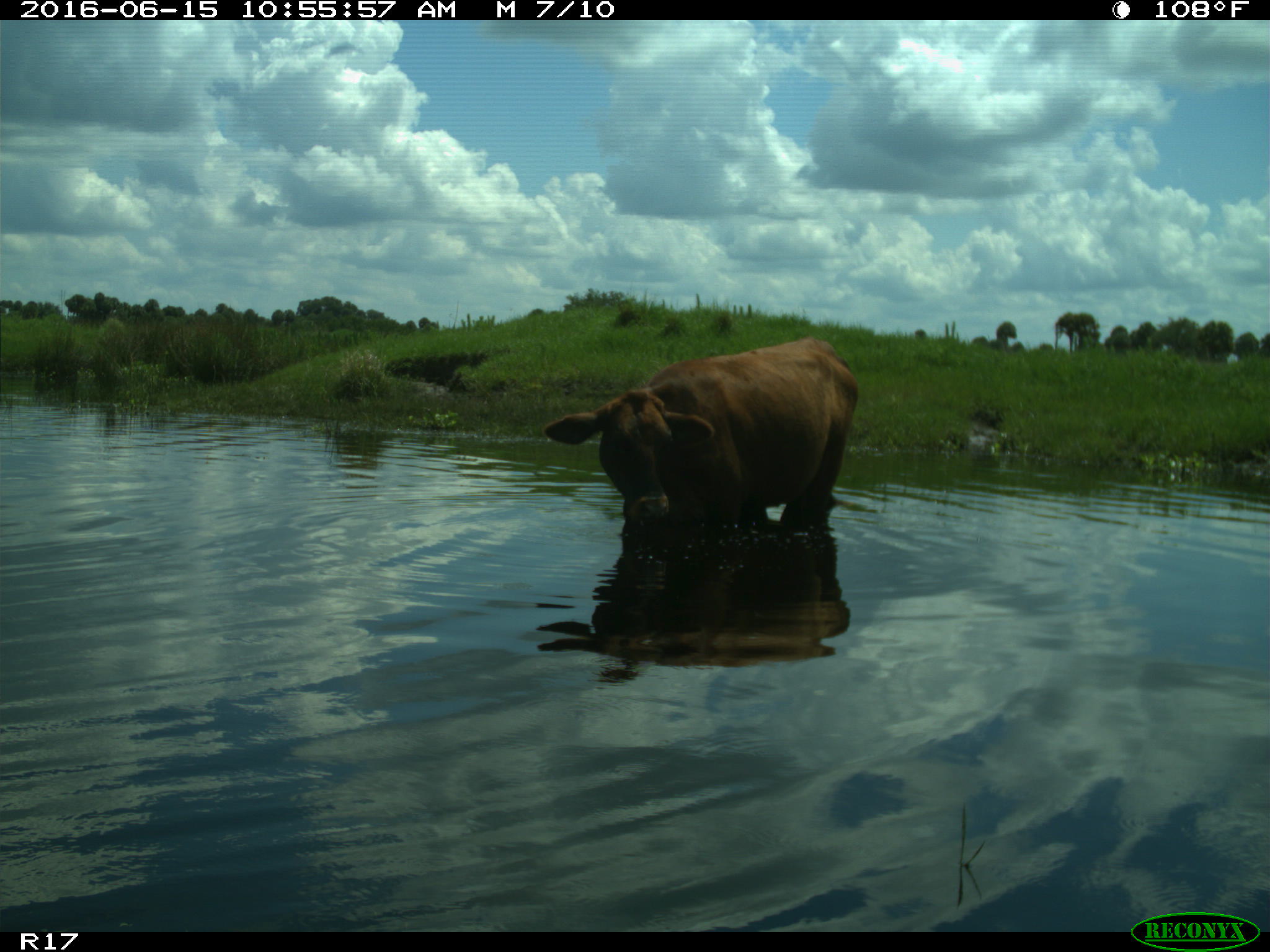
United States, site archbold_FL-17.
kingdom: Animalia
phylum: Chordata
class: Mammalia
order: Artiodactyla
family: Bovidae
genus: Bos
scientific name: Bos taurus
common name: domestic cow